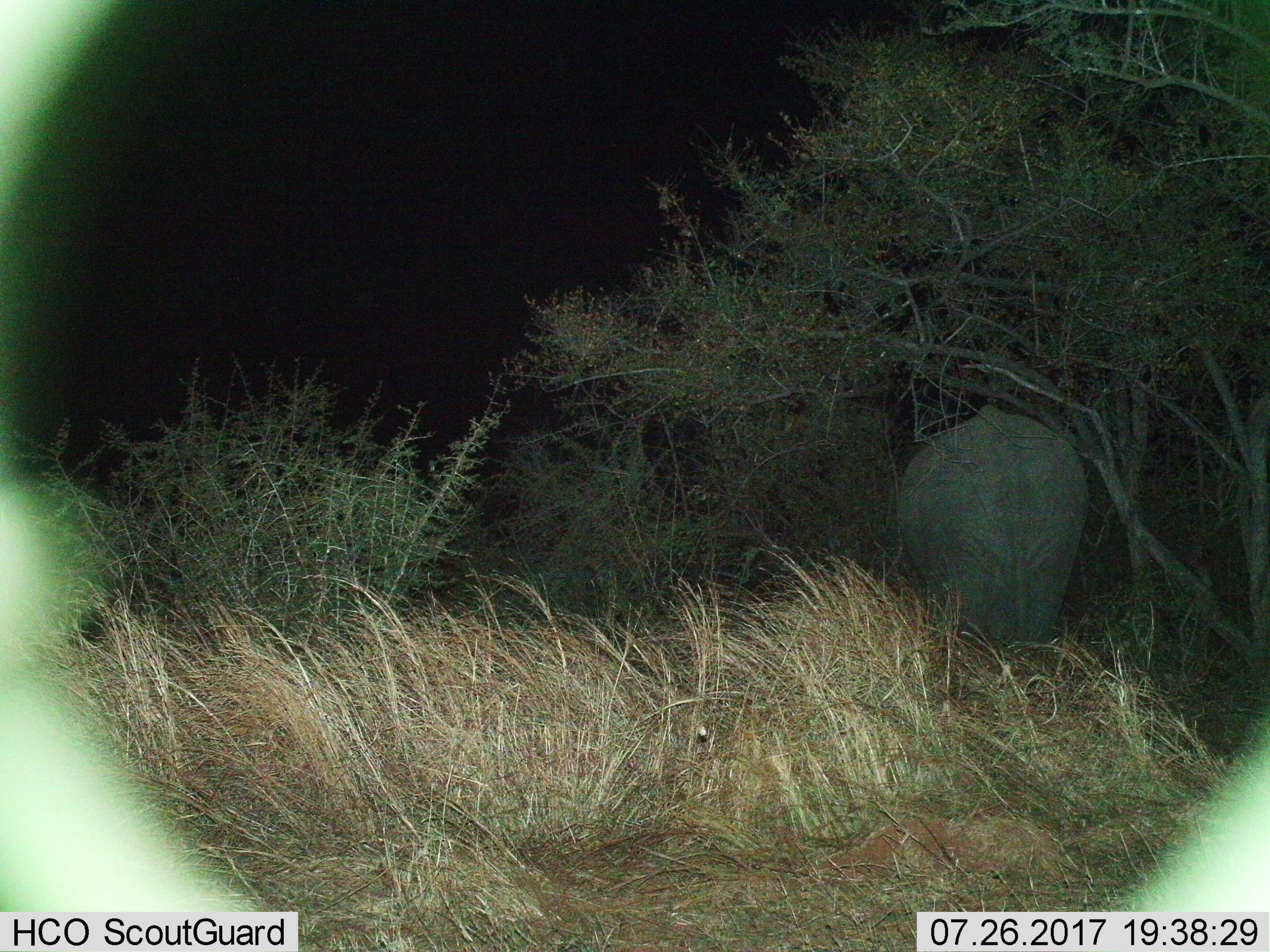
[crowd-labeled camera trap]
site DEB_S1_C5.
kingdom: Animalia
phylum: Chordata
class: Mammalia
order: Proboscidea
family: Elephantidae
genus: Loxodonta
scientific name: Loxodonta africana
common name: african bush elephant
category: elephant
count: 1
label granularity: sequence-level